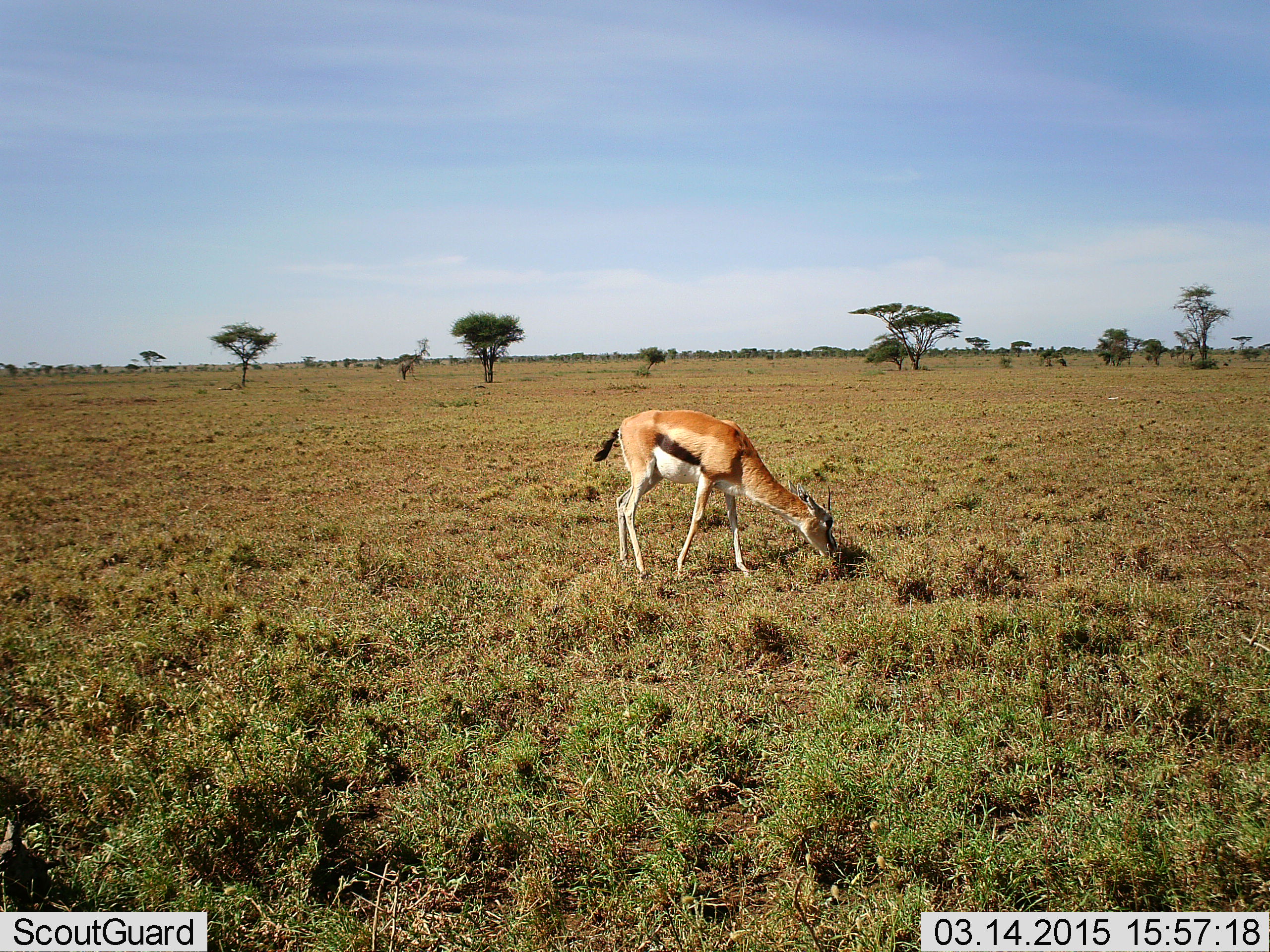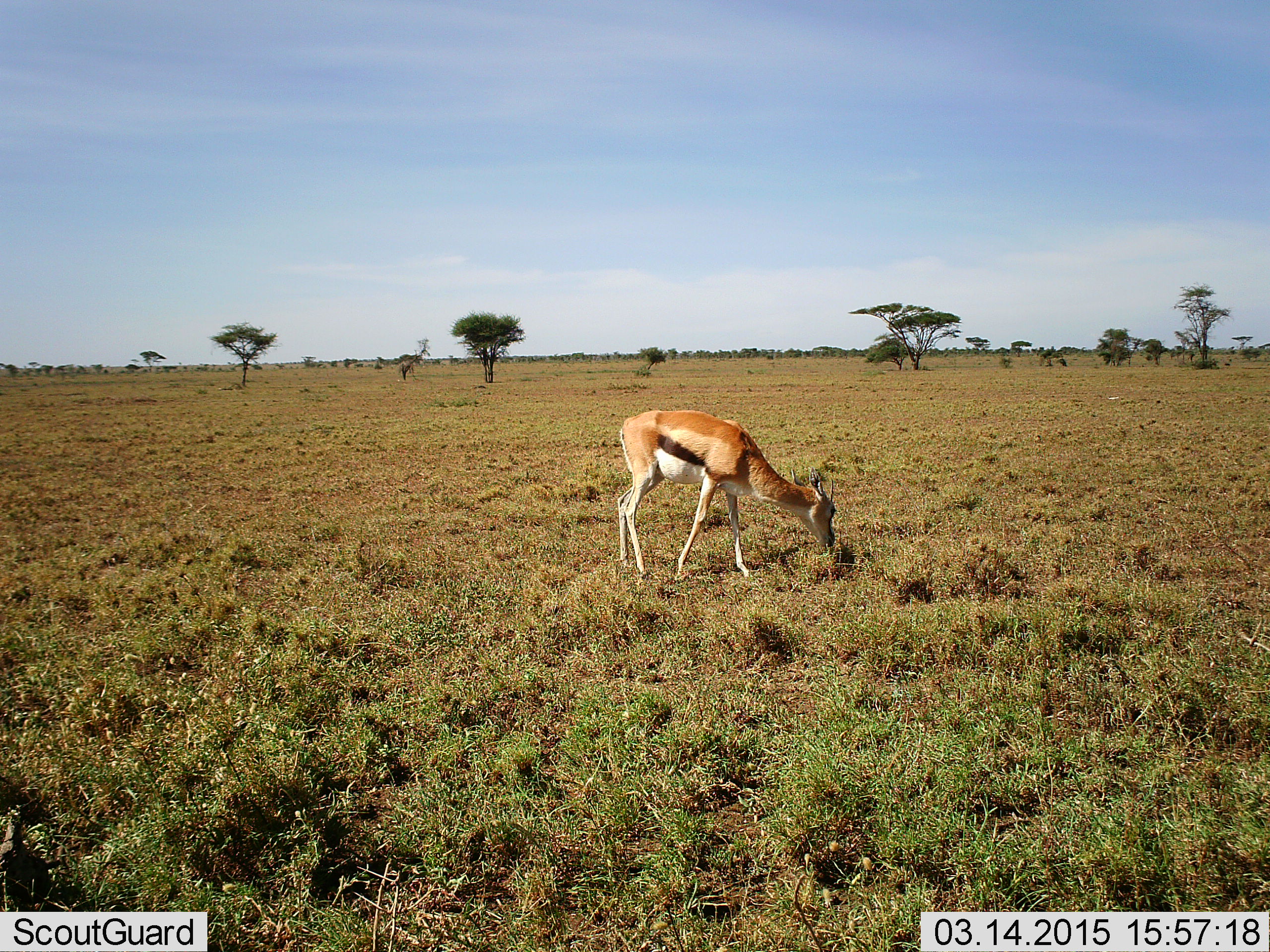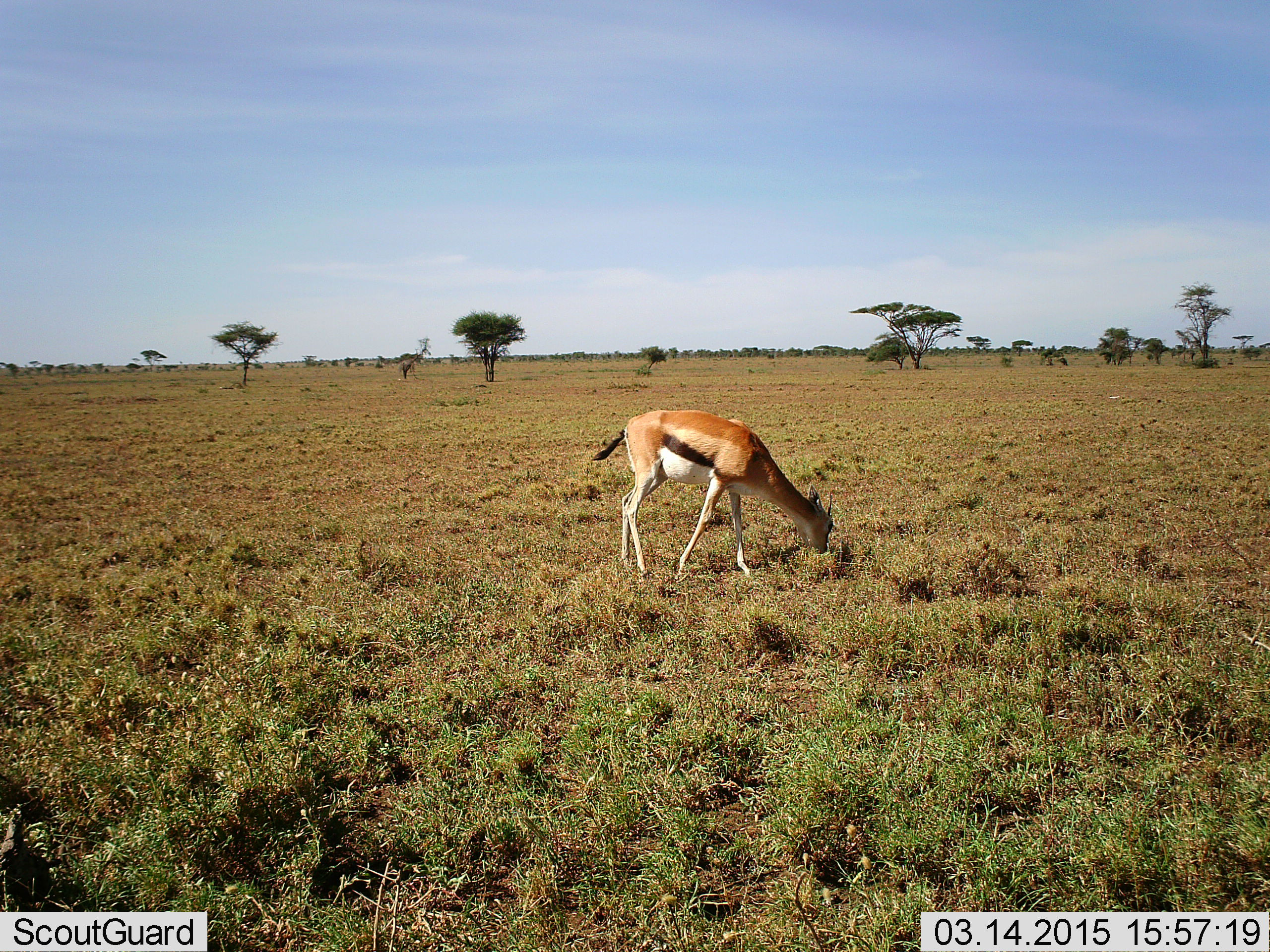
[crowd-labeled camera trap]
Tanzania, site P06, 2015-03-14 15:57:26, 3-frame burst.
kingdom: Animalia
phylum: Chordata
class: Mammalia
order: Artiodactyla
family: Bovidae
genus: Eudorcas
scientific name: Eudorcas thomsonii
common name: thomson's gazelle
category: gazellethomsons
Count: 1.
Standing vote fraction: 30%.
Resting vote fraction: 0%.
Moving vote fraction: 0%.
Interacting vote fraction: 0%.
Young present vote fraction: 0%.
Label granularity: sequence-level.